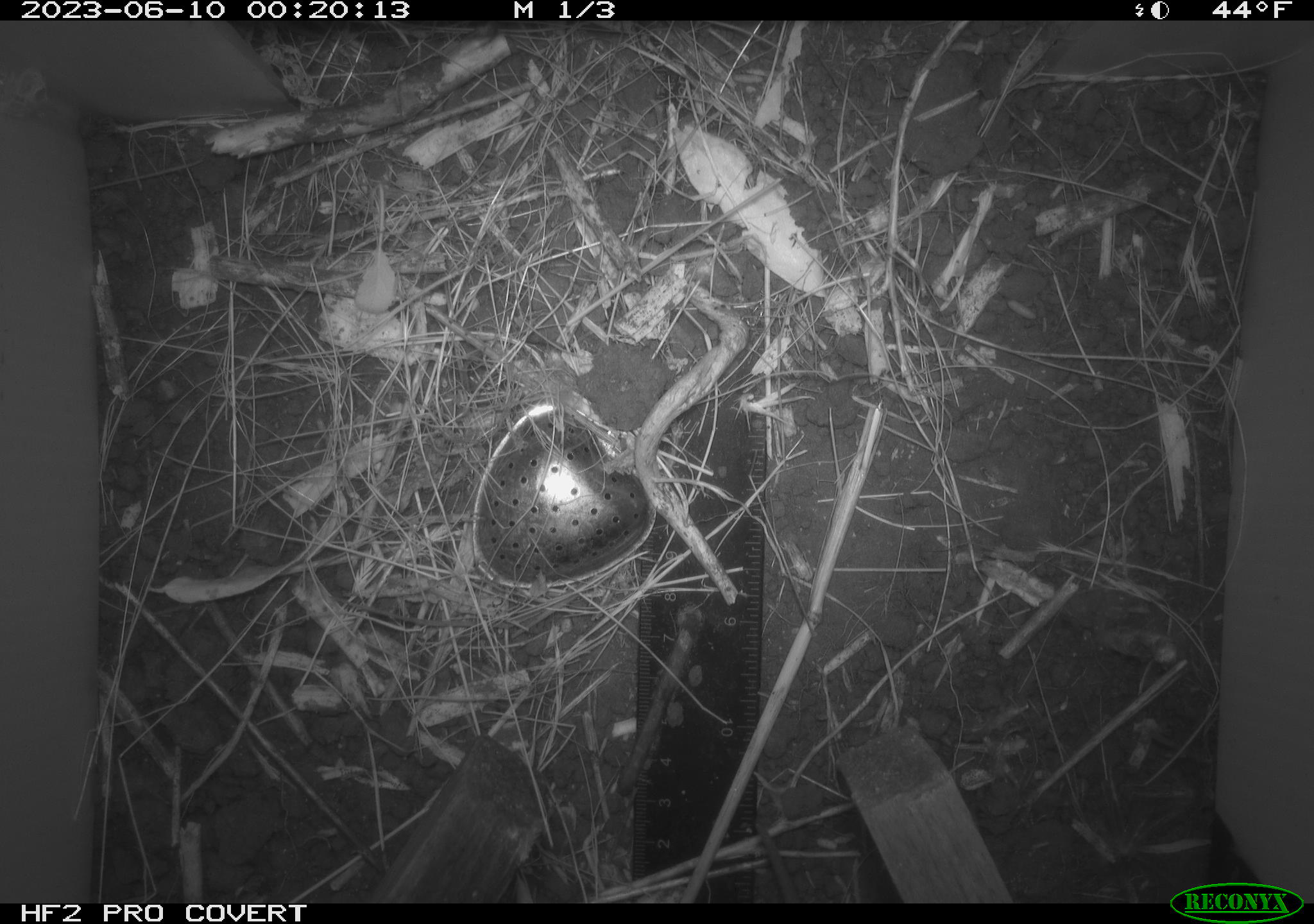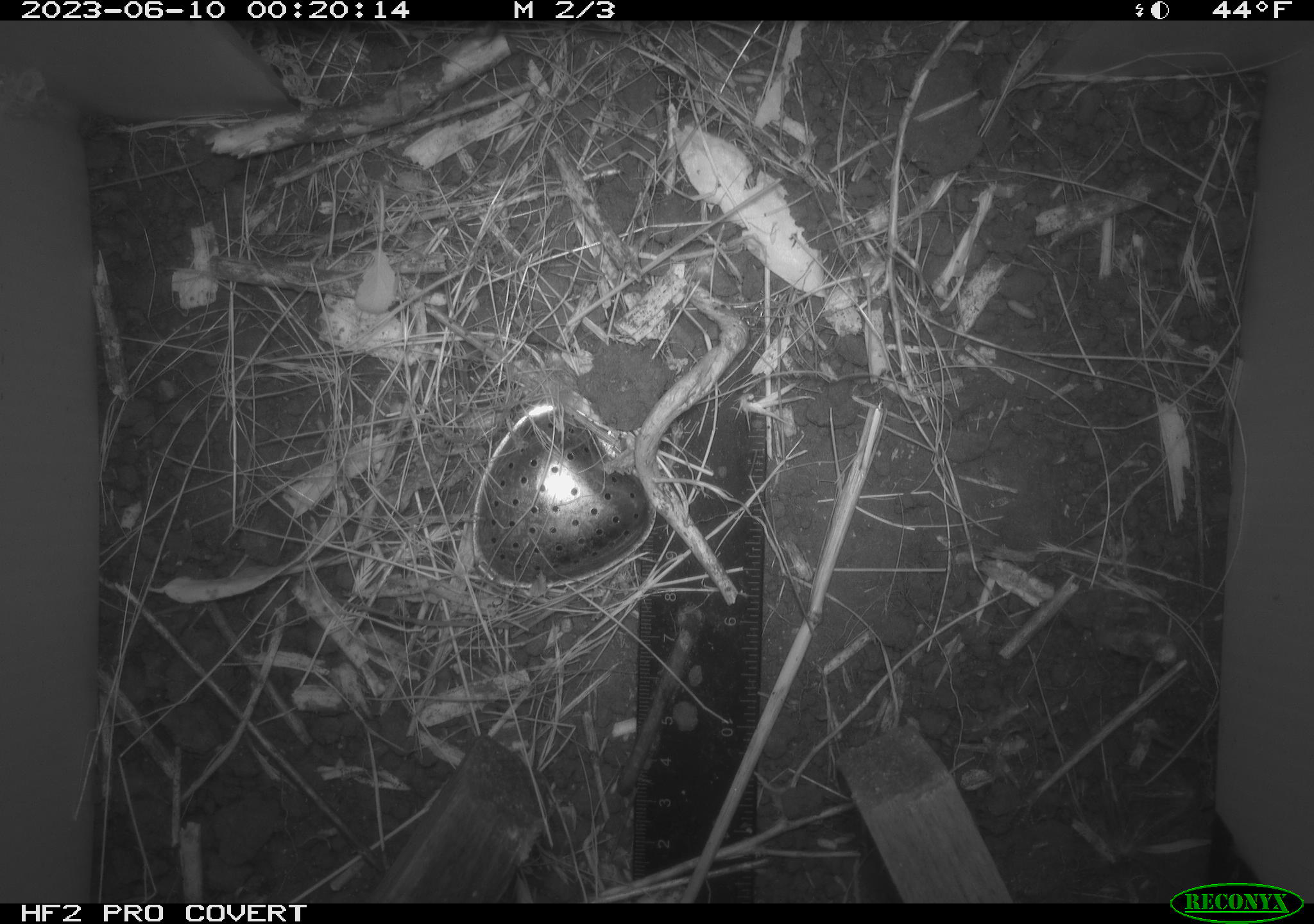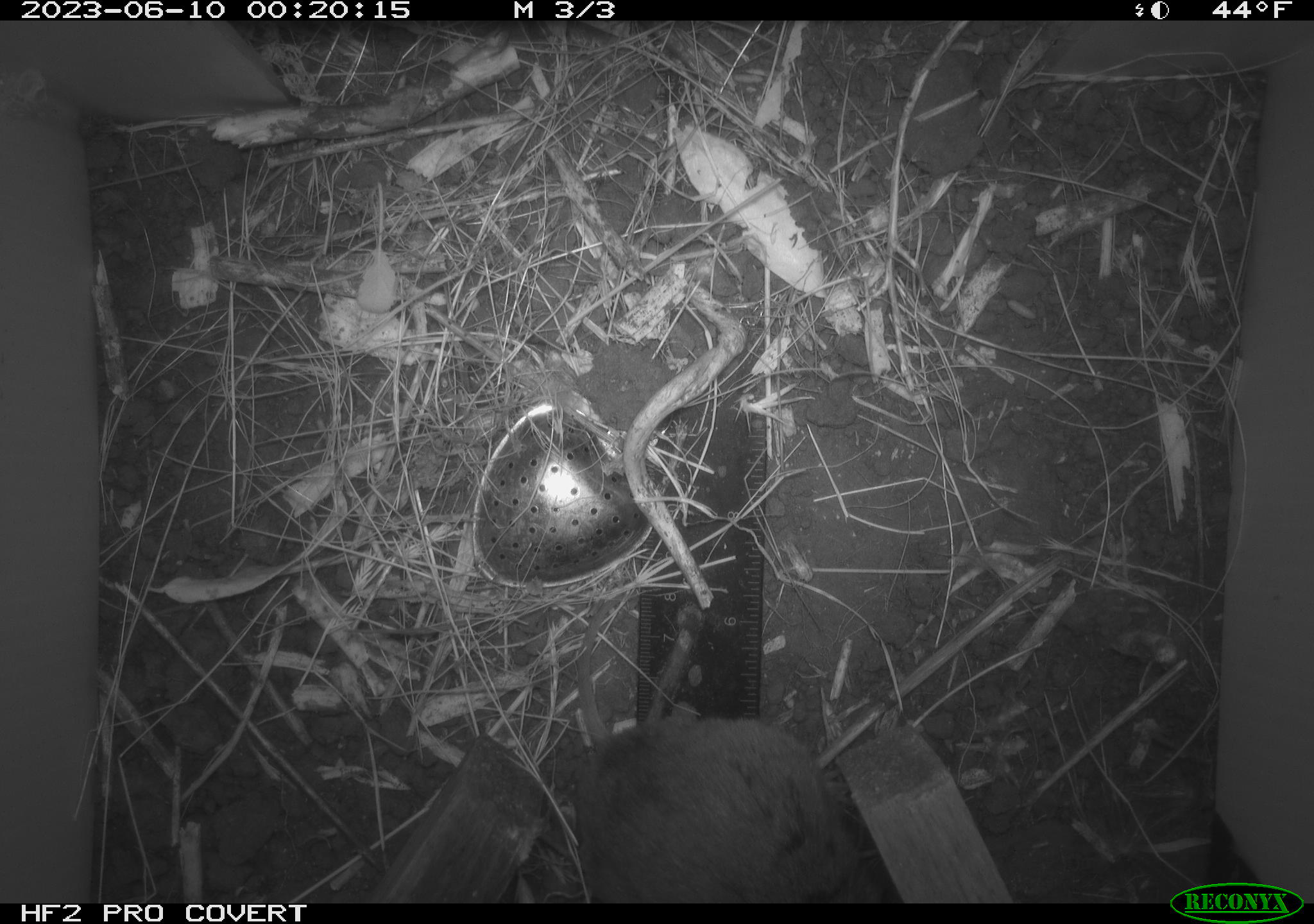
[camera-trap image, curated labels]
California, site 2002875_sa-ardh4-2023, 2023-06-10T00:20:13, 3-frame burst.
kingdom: Animalia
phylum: Chordata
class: Mammalia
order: Rodentia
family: Cricetidae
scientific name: Arvicolinae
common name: voles, lemmings, and muskrats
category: arvicolinae subfamily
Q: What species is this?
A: Arvicolinae subfamily (voles, lemmings, and muskrats) (Arvicolinae).